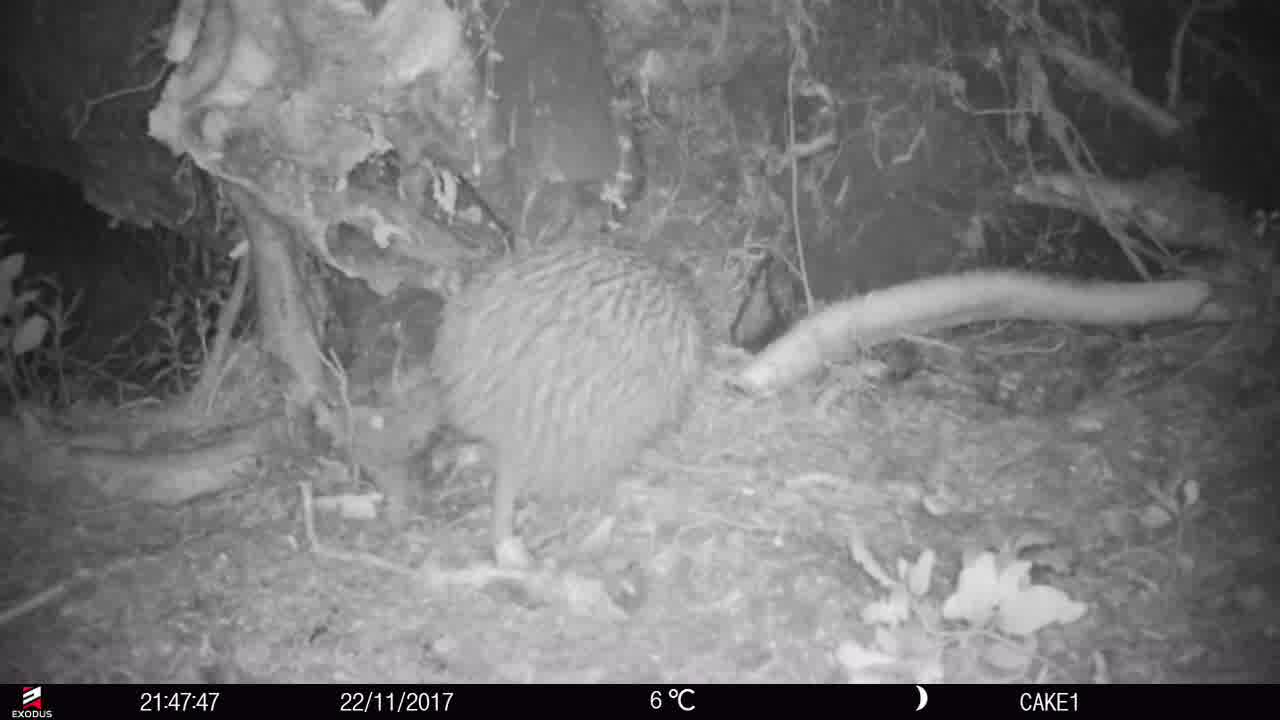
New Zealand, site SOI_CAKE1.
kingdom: Animalia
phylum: Chordata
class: Aves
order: Apterygiformes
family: Apterygidae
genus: Apteryx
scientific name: Apteryx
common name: kiwi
Kiwi (Apteryx).